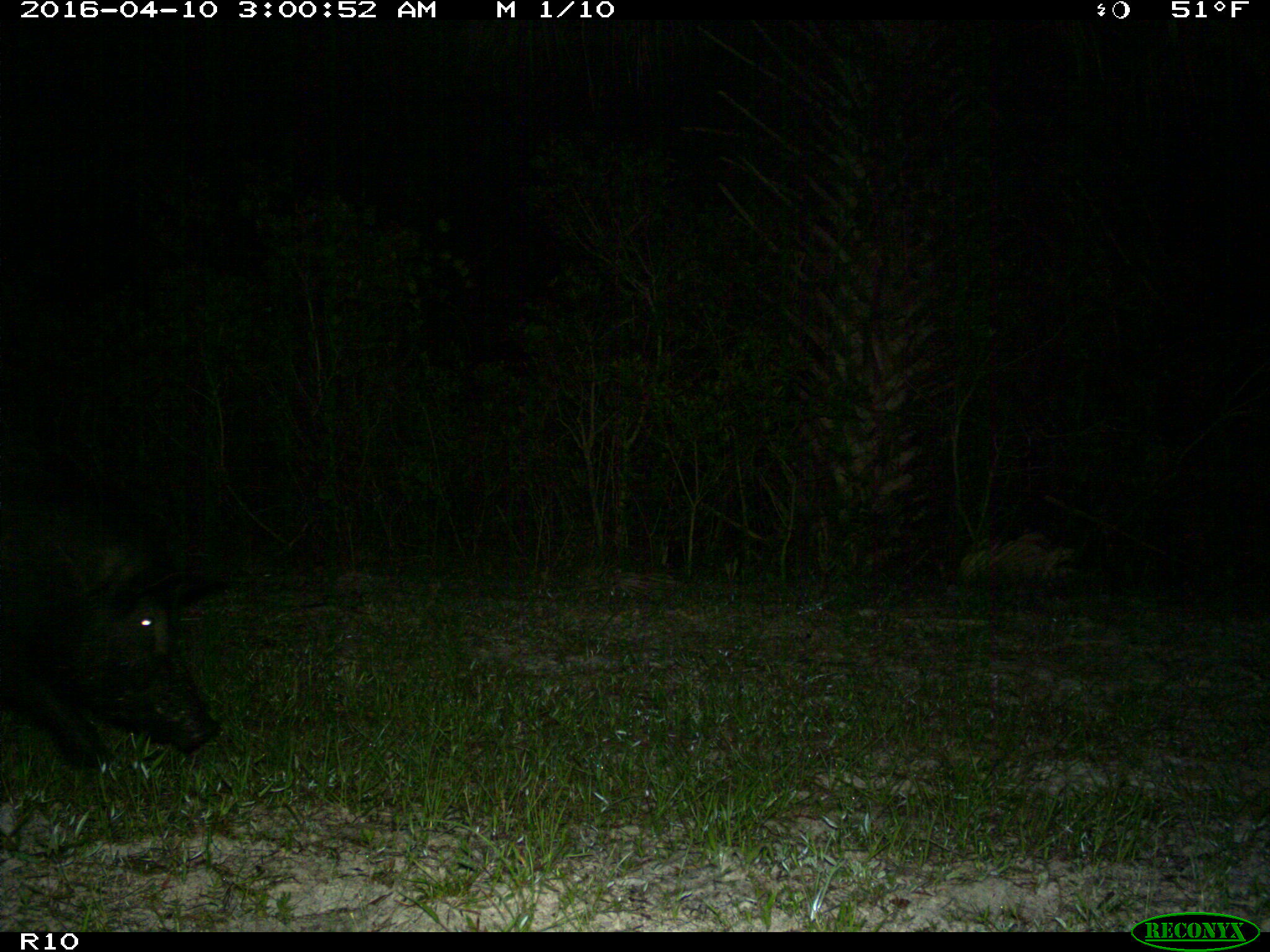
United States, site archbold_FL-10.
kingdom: Animalia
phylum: Chordata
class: Mammalia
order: Artiodactyla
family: Suidae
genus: Sus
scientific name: Sus scrofa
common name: wild boar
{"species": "Sus scrofa (wild boar)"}